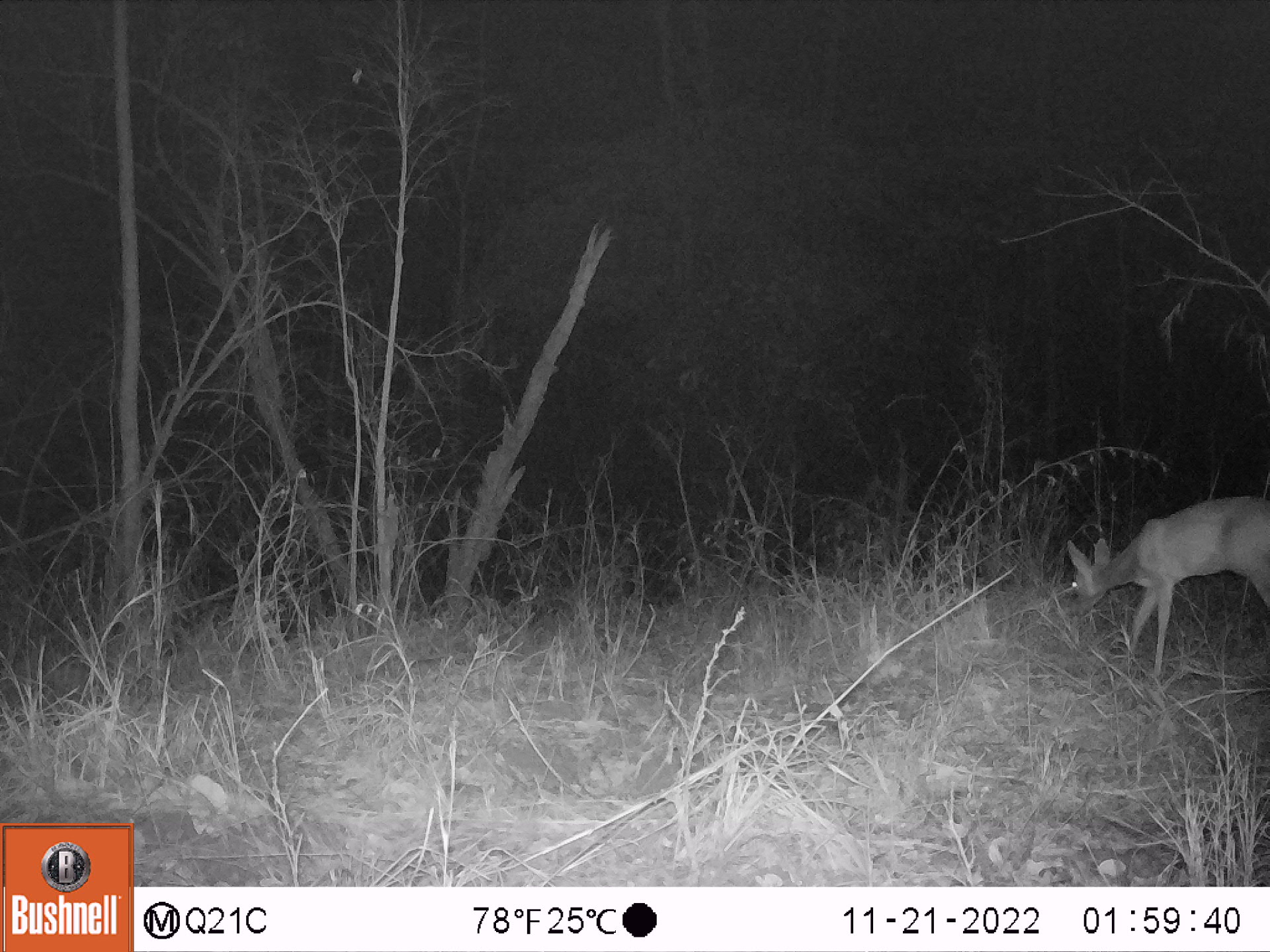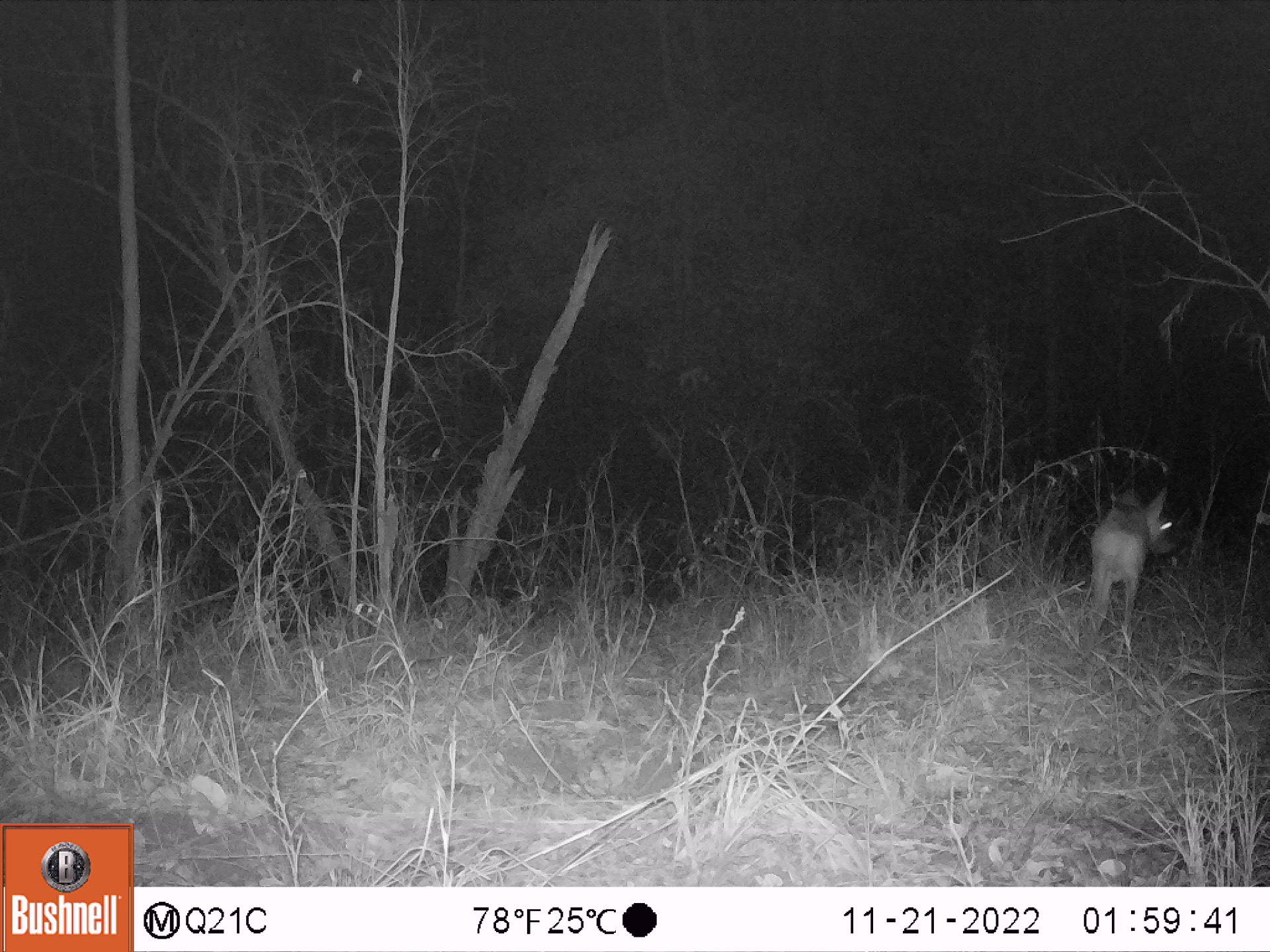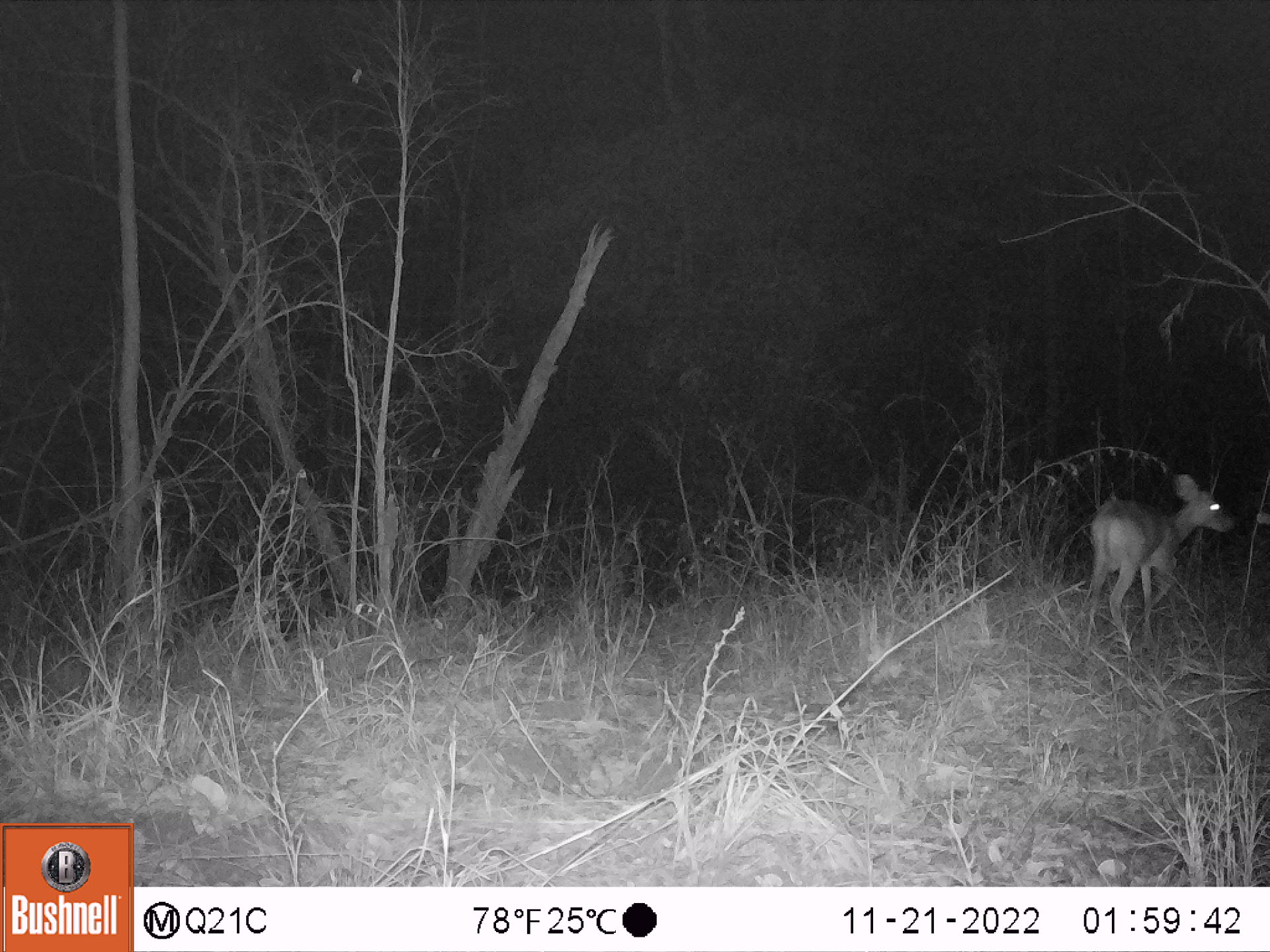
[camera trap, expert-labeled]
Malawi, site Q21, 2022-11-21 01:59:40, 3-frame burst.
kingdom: Animalia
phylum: Chordata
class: Mammalia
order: Artiodactyla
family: Bovidae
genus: Sylvicapra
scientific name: Sylvicapra grimmia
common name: common duiker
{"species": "common duiker (Sylvicapra grimmia)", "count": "1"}